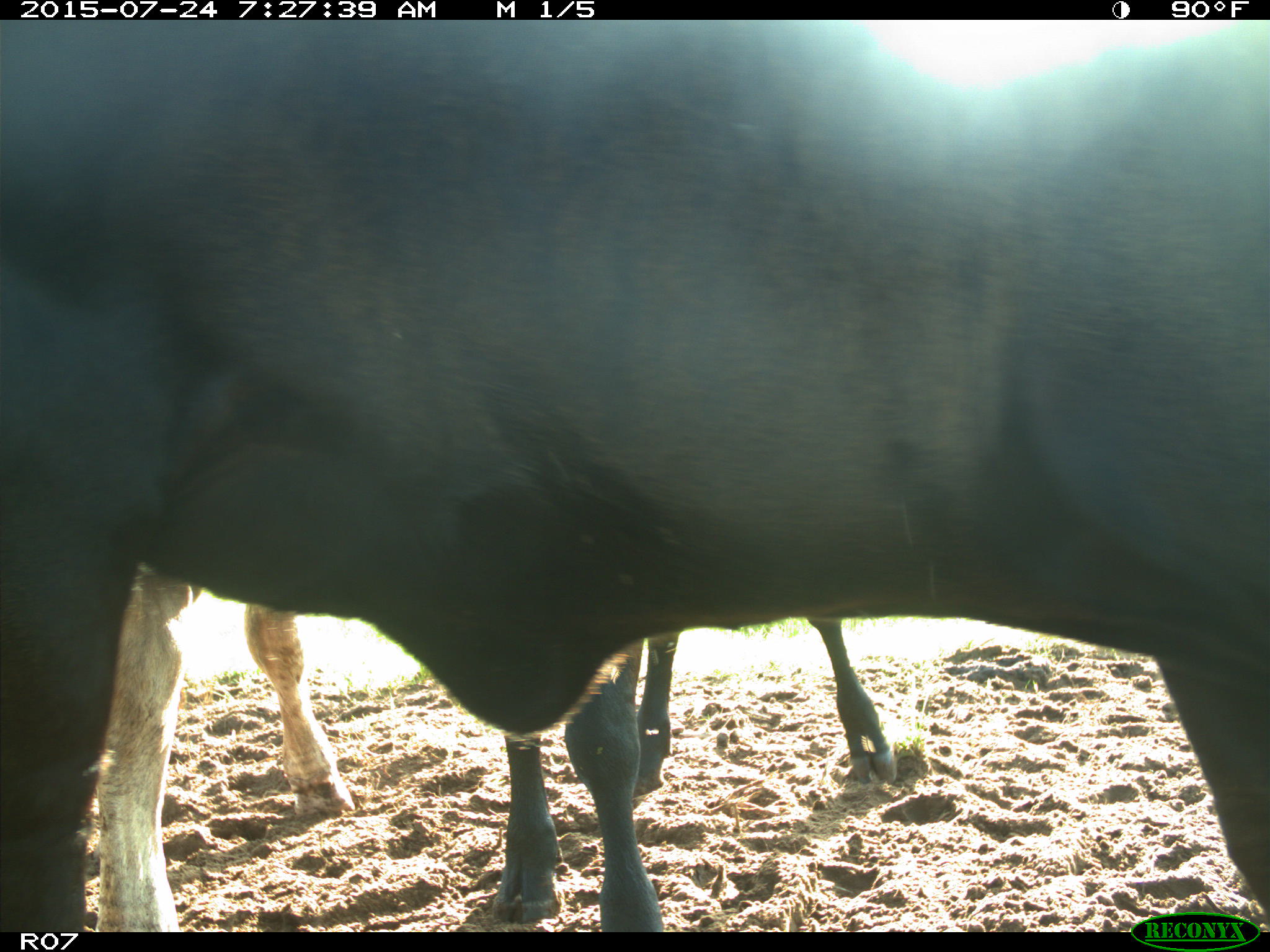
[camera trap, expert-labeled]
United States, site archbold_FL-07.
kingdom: Animalia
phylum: Chordata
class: Mammalia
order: Artiodactyla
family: Bovidae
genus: Bos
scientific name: Bos taurus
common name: domestic cow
Bos taurus (domestic cow).